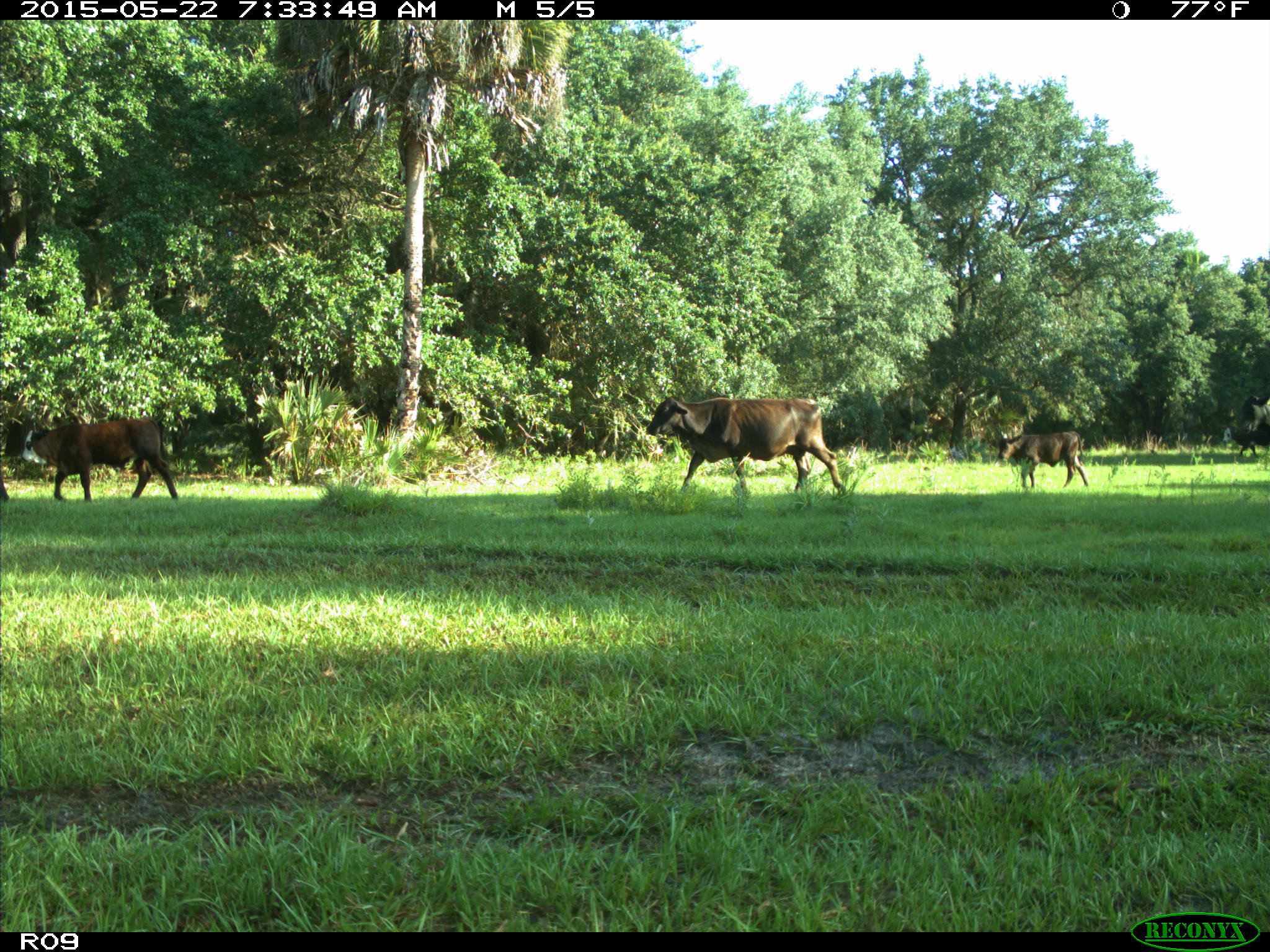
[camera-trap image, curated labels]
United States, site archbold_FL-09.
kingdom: Animalia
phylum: Chordata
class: Mammalia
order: Artiodactyla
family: Bovidae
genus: Bos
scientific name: Bos taurus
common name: domestic cow